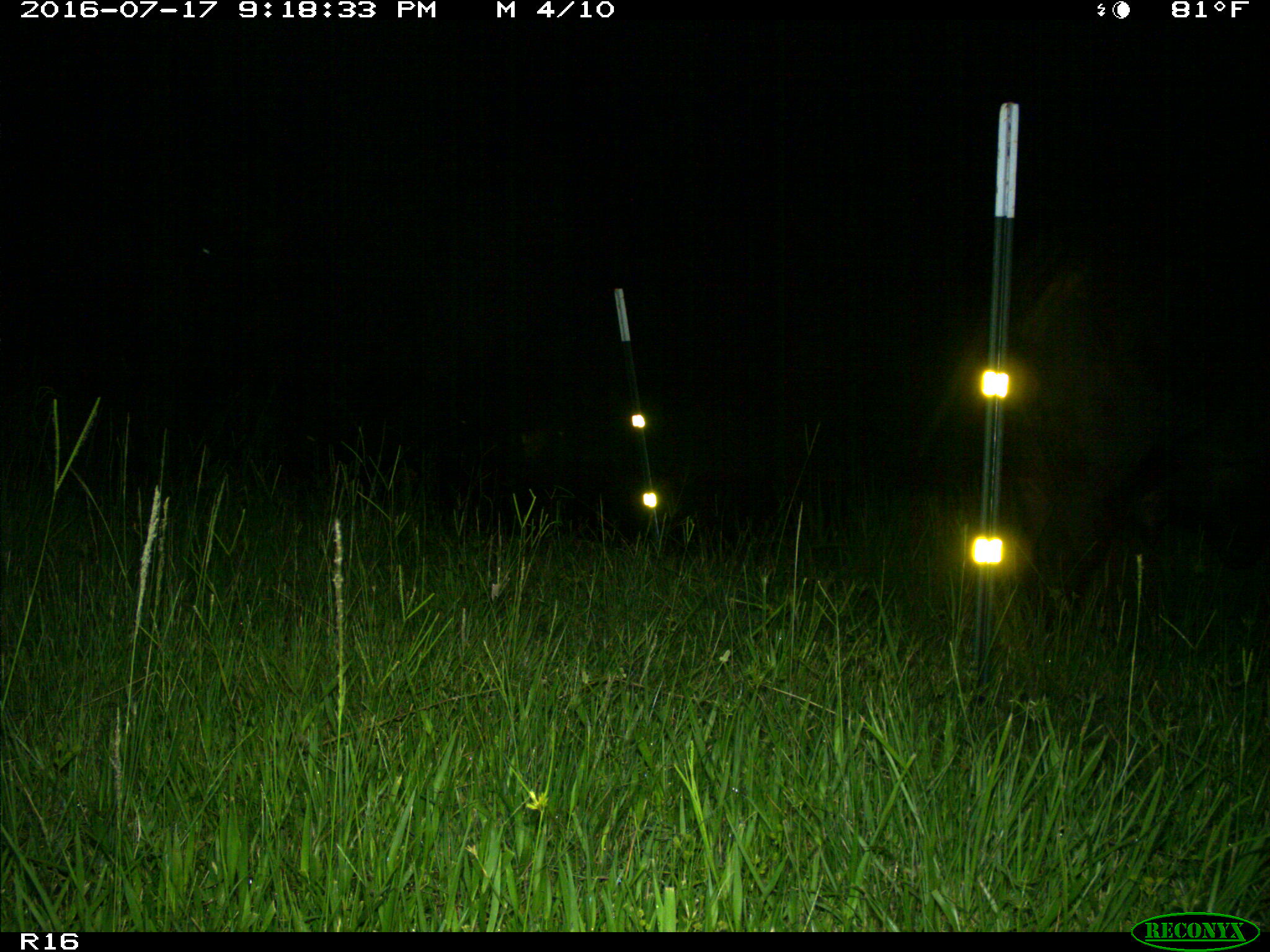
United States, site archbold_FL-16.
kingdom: Animalia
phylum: Chordata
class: Mammalia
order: Artiodactyla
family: Bovidae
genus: Bos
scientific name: Bos taurus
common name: domestic cow